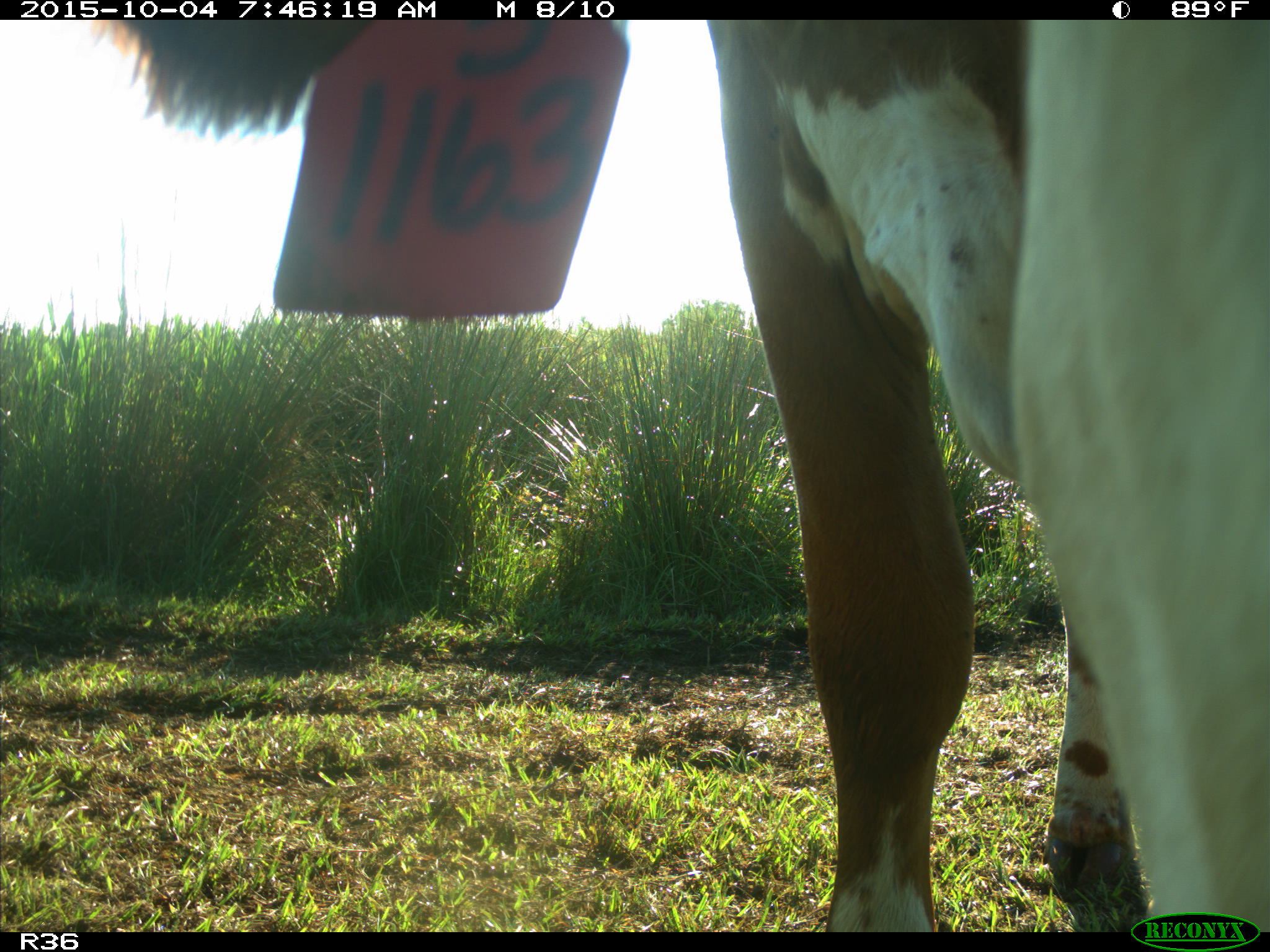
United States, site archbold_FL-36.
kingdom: Animalia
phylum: Chordata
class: Mammalia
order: Artiodactyla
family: Bovidae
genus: Bos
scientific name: Bos taurus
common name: domestic cow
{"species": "Bos taurus (domestic cow)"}